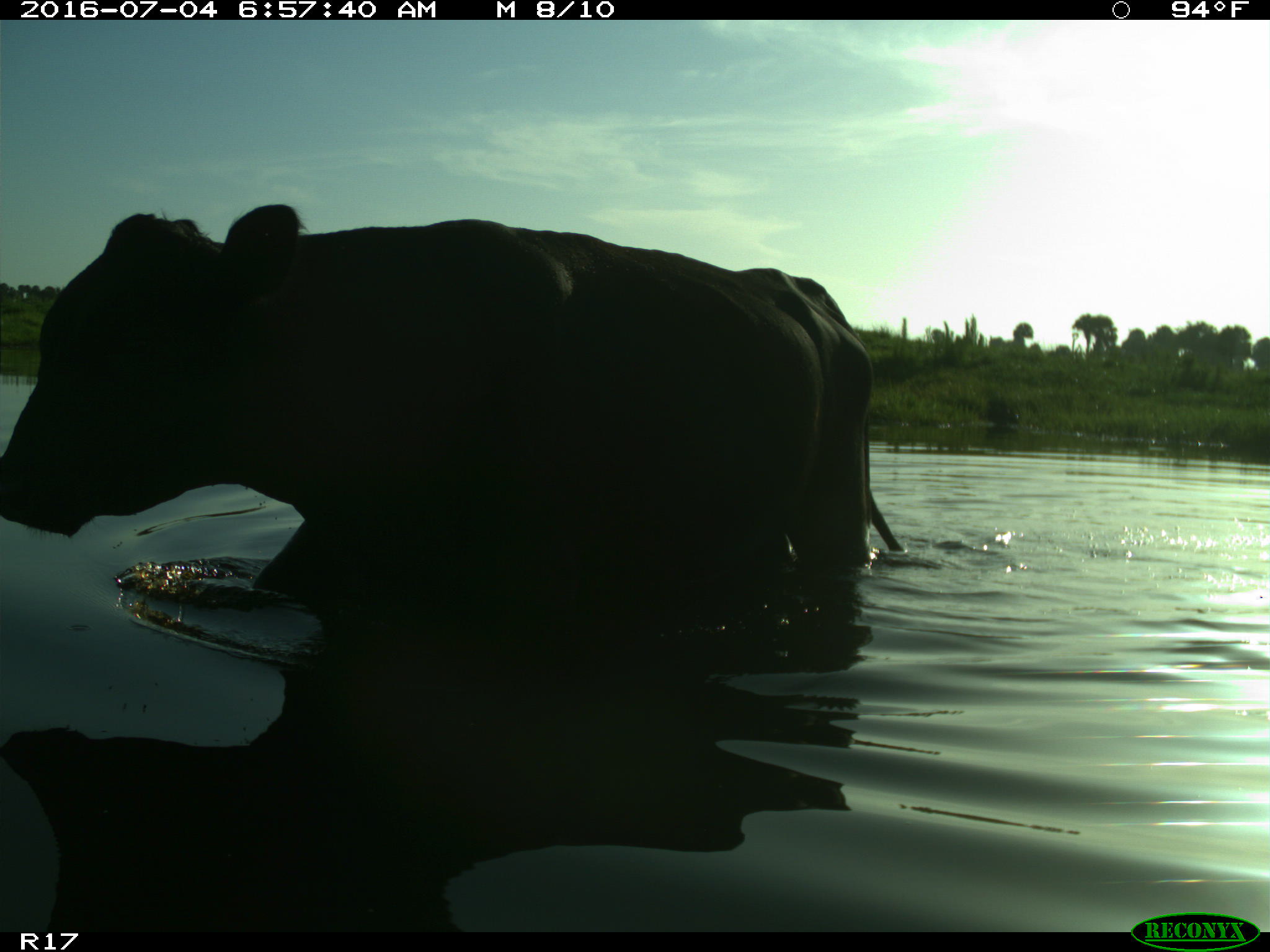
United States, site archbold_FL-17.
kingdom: Animalia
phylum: Chordata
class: Mammalia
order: Artiodactyla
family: Bovidae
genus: Bos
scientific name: Bos taurus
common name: domestic cow